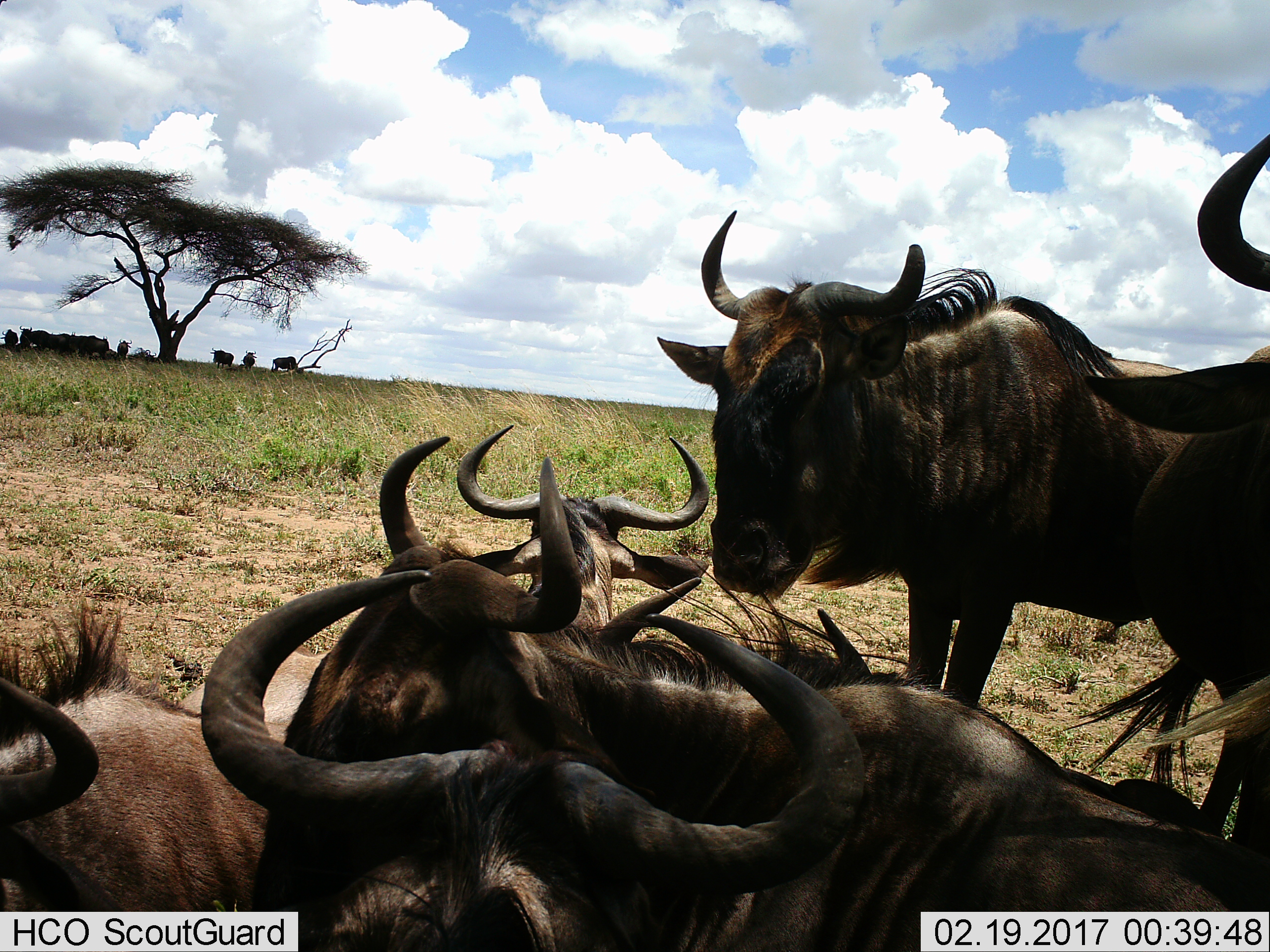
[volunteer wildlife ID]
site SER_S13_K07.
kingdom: Animalia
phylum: Chordata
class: Mammalia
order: Artiodactyla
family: Bovidae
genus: Connochaetes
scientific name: Connochaetes taurinus taurinus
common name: blue wildebeest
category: wildebeestblue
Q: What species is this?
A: Wildebeestblue (blue wildebeest) (Connochaetes taurinus taurinus).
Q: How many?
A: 11-50.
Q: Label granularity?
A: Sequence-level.